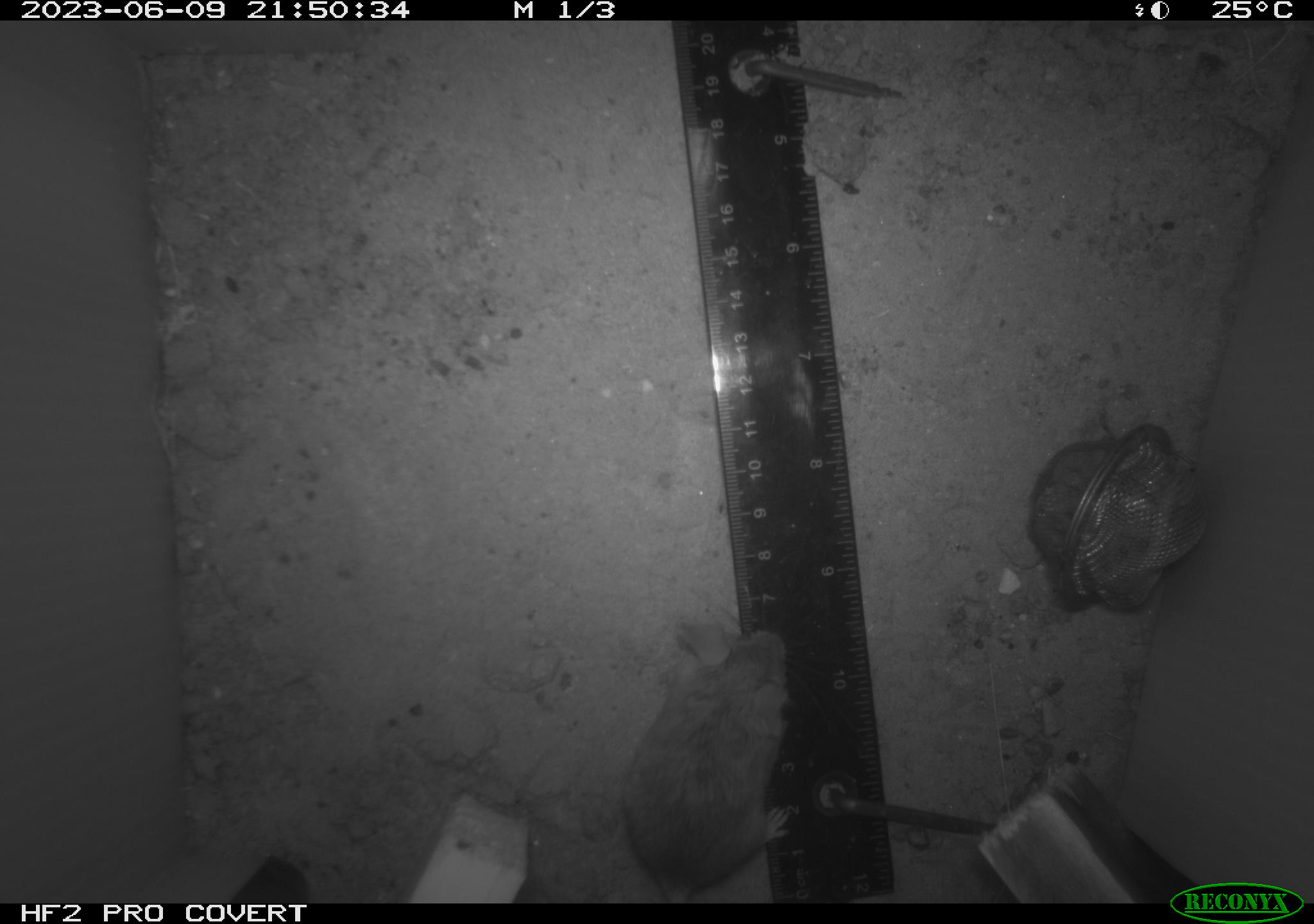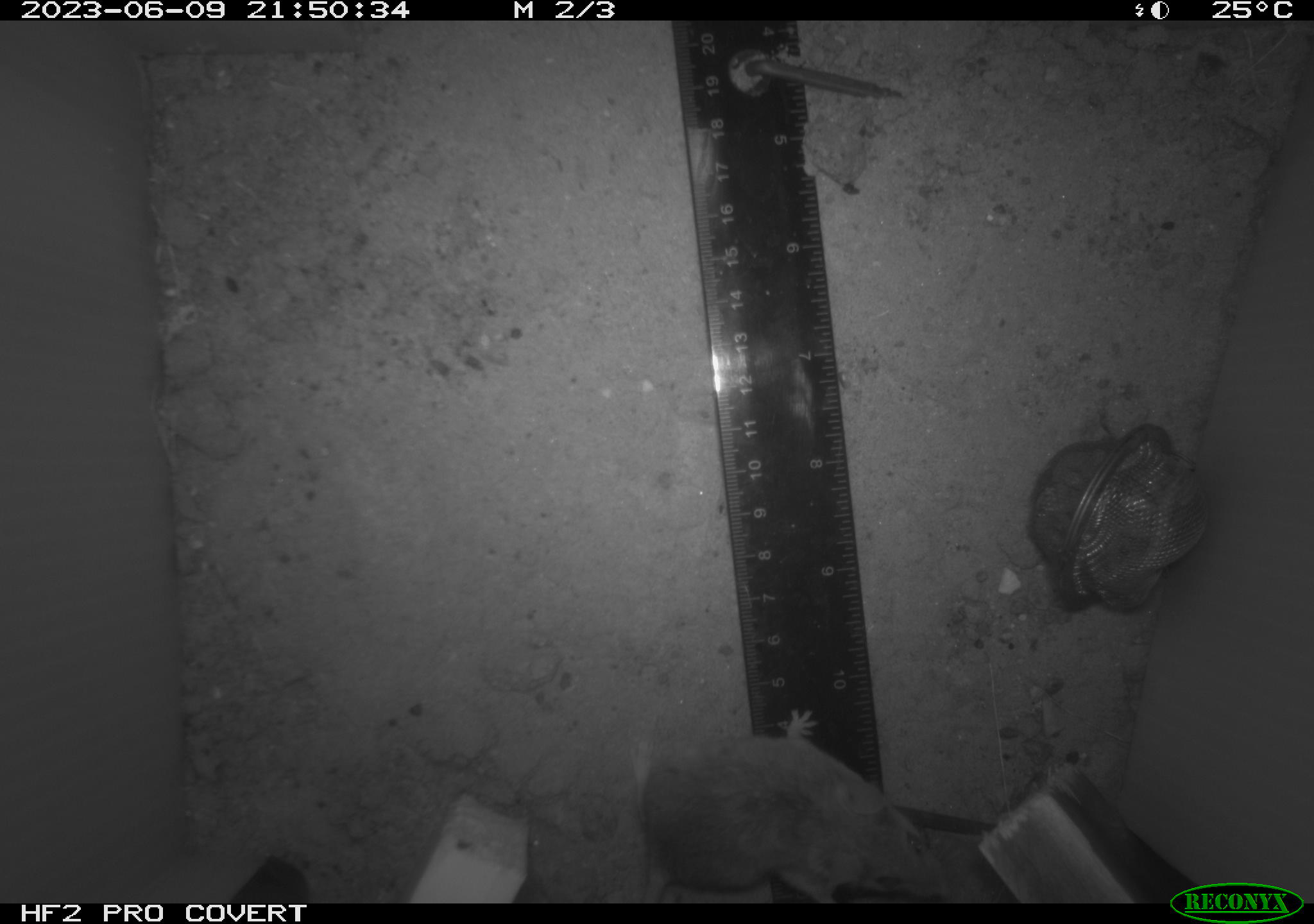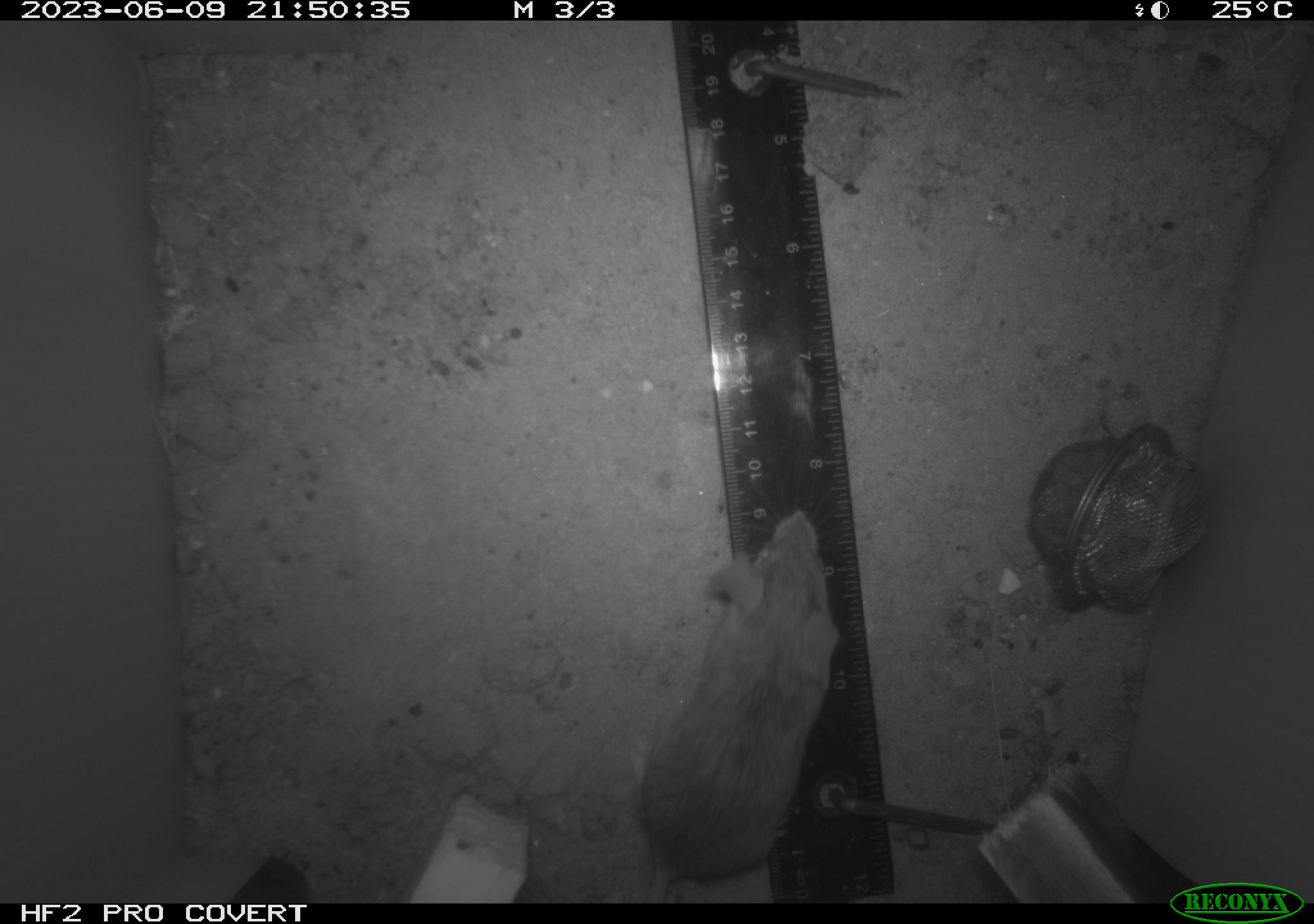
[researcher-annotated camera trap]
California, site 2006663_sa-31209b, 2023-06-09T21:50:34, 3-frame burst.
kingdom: Animalia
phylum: Chordata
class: Mammalia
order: Rodentia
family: Cricetidae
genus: Peromyscus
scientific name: Peromyscus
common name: deer mice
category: peromyscus species